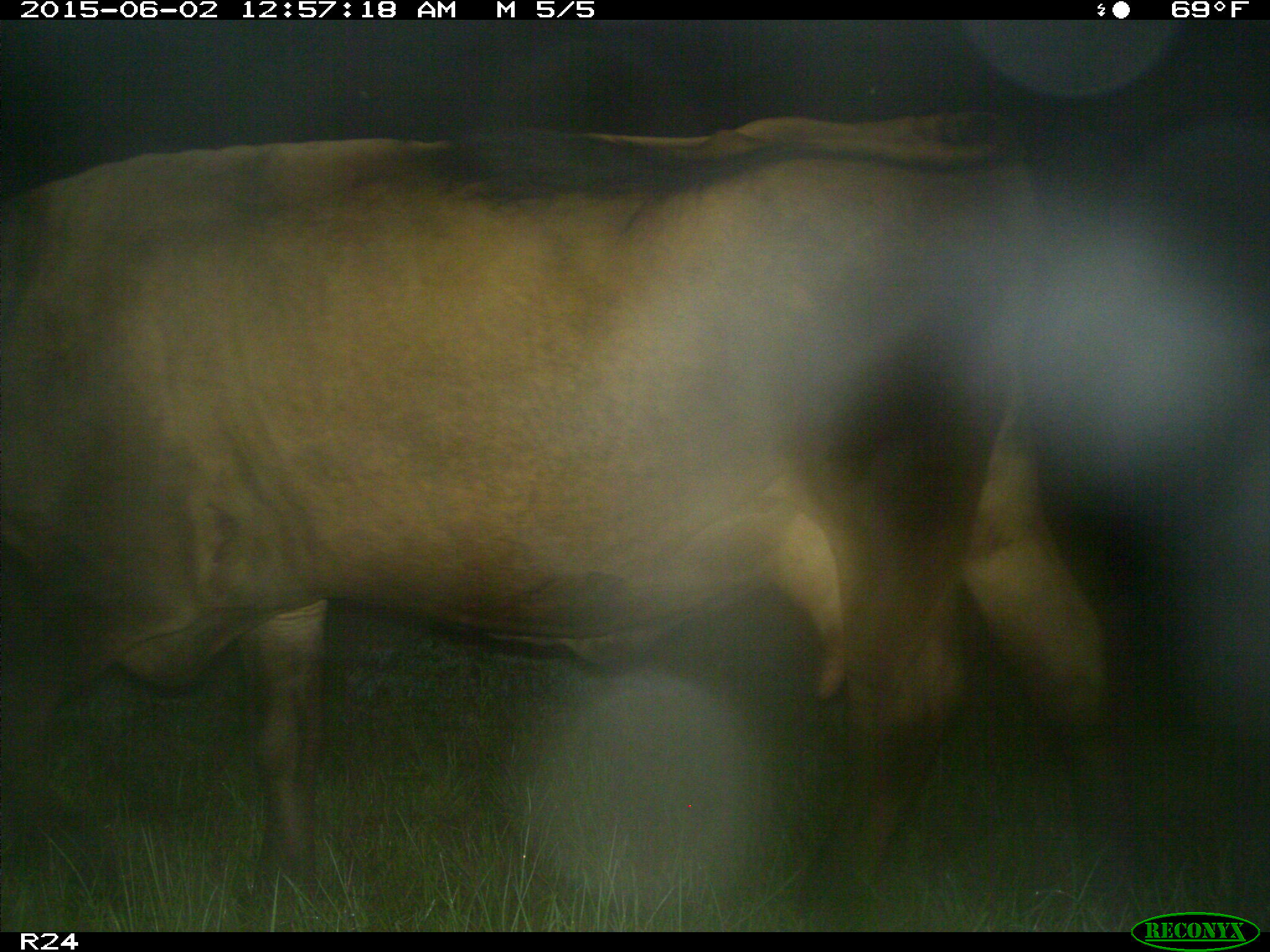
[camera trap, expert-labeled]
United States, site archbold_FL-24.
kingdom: Animalia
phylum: Chordata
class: Mammalia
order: Artiodactyla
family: Bovidae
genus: Bos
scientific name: Bos taurus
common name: domestic cow